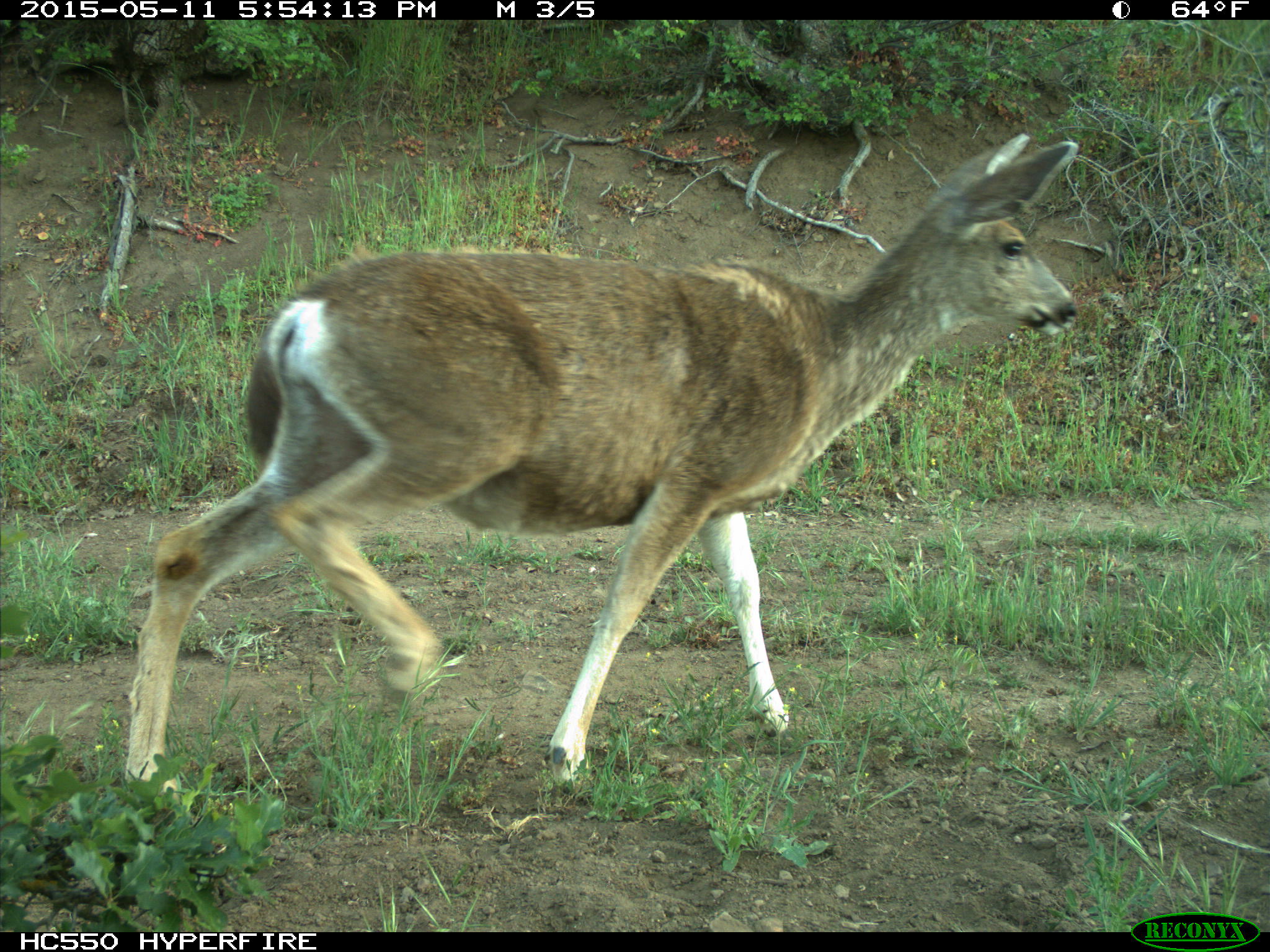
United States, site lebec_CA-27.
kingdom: Animalia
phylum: Chordata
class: Mammalia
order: Artiodactyla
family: Cervidae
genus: Odocoileus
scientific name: Odocoileus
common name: deer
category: unidentified deer